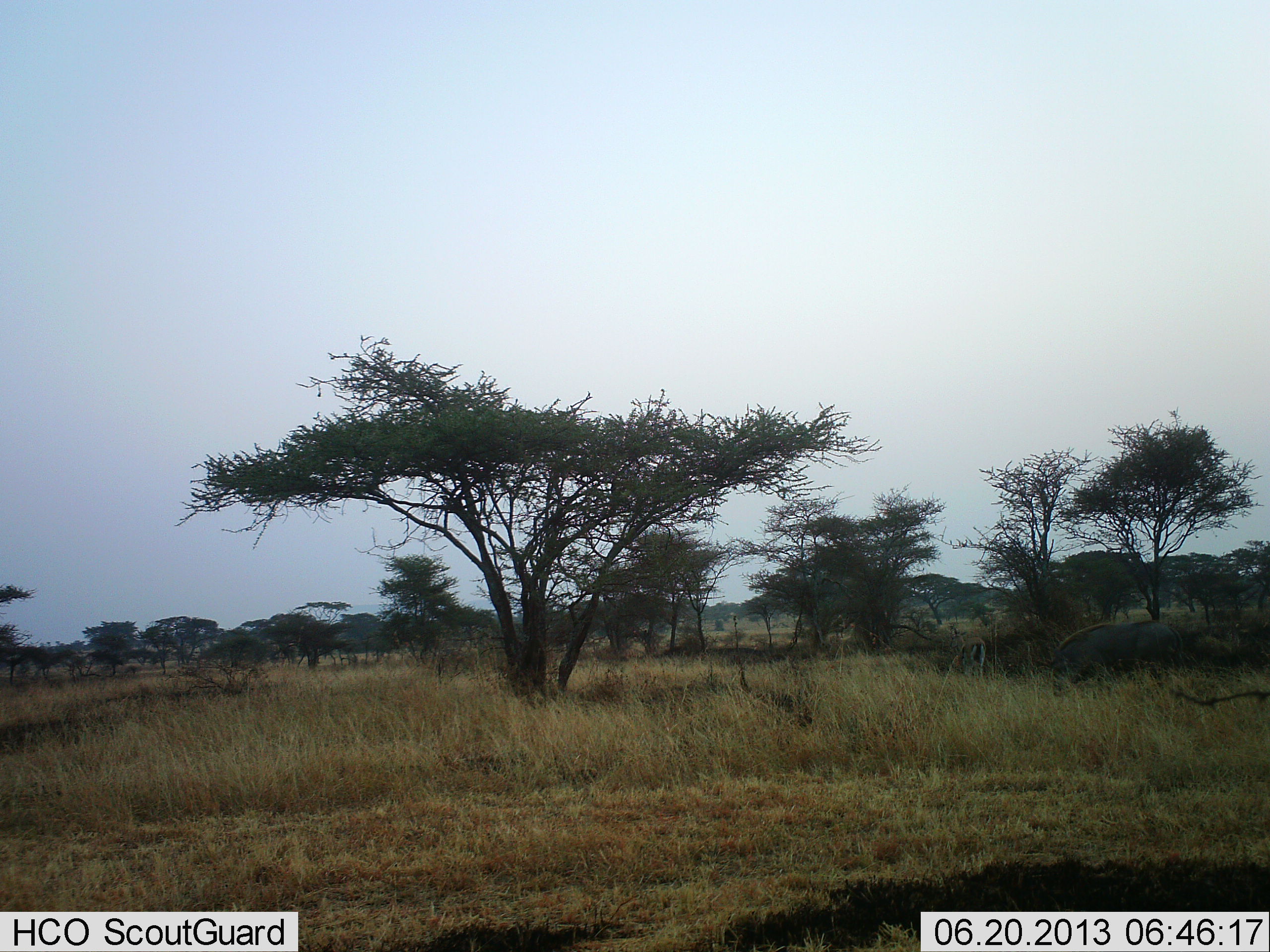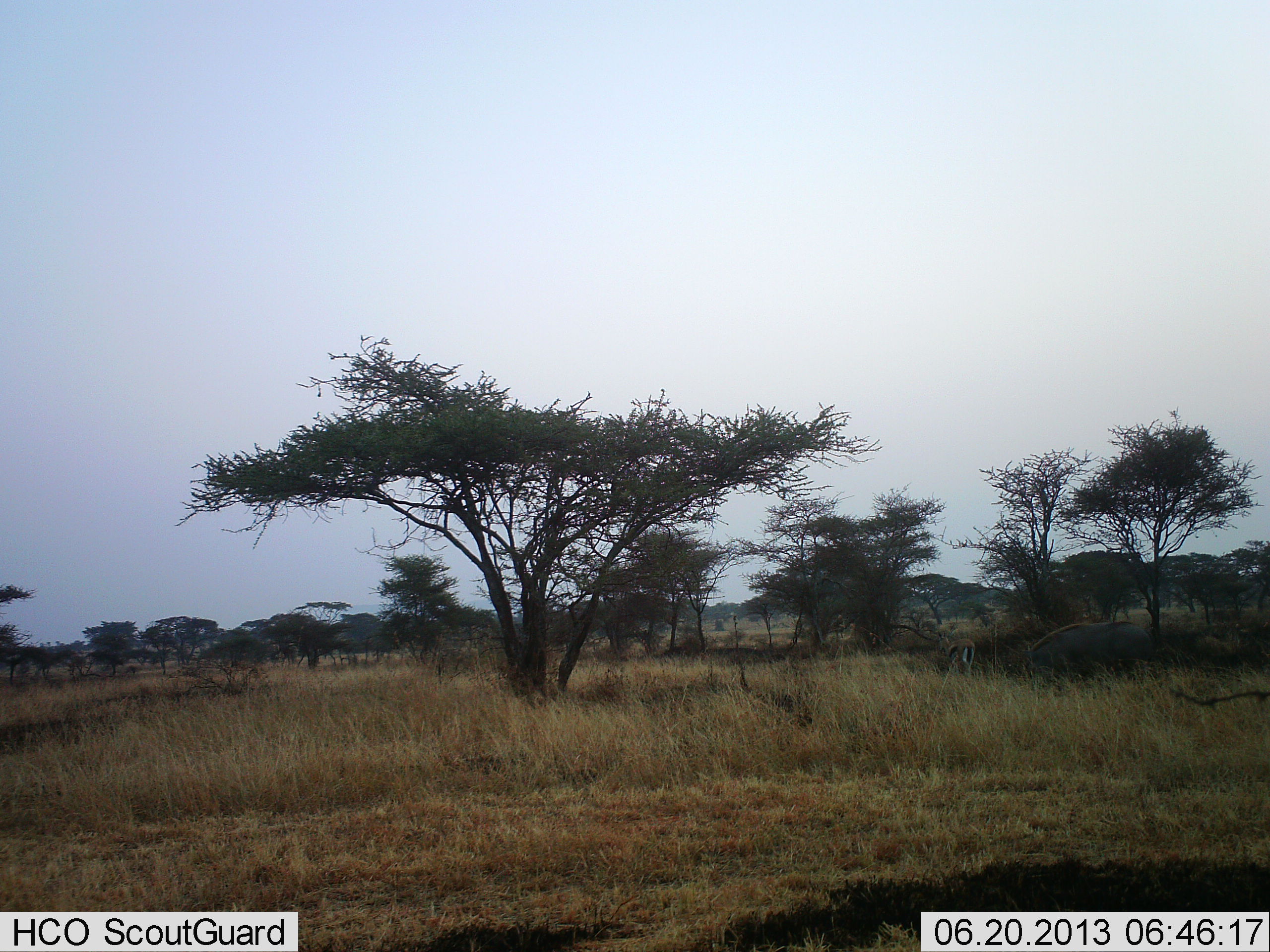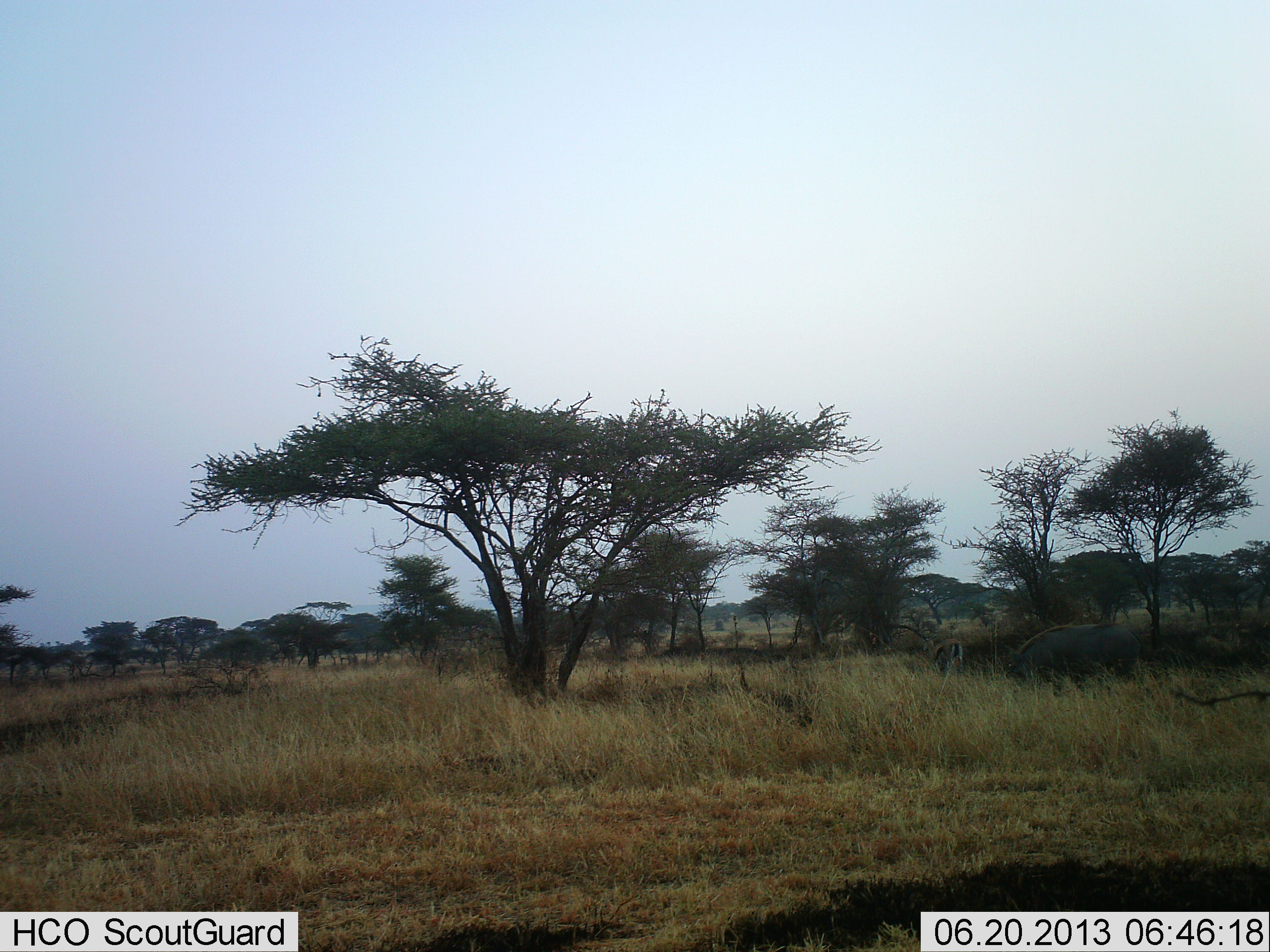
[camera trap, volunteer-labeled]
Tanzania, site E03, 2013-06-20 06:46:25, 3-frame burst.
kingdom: Animalia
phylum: Chordata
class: Mammalia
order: Artiodactyla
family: Bovidae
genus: Eudorcas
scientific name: Eudorcas thomsonii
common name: thomson's gazelle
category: gazellethomsons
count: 1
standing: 8%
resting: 0%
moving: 69%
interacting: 0%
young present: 0%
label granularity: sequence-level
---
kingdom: Animalia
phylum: Chordata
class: Mammalia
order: Artiodactyla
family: Suidae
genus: Phacochoerus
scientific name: Phacochoerus africanus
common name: warthog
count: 1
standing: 14%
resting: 0%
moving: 71%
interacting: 0%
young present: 0%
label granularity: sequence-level